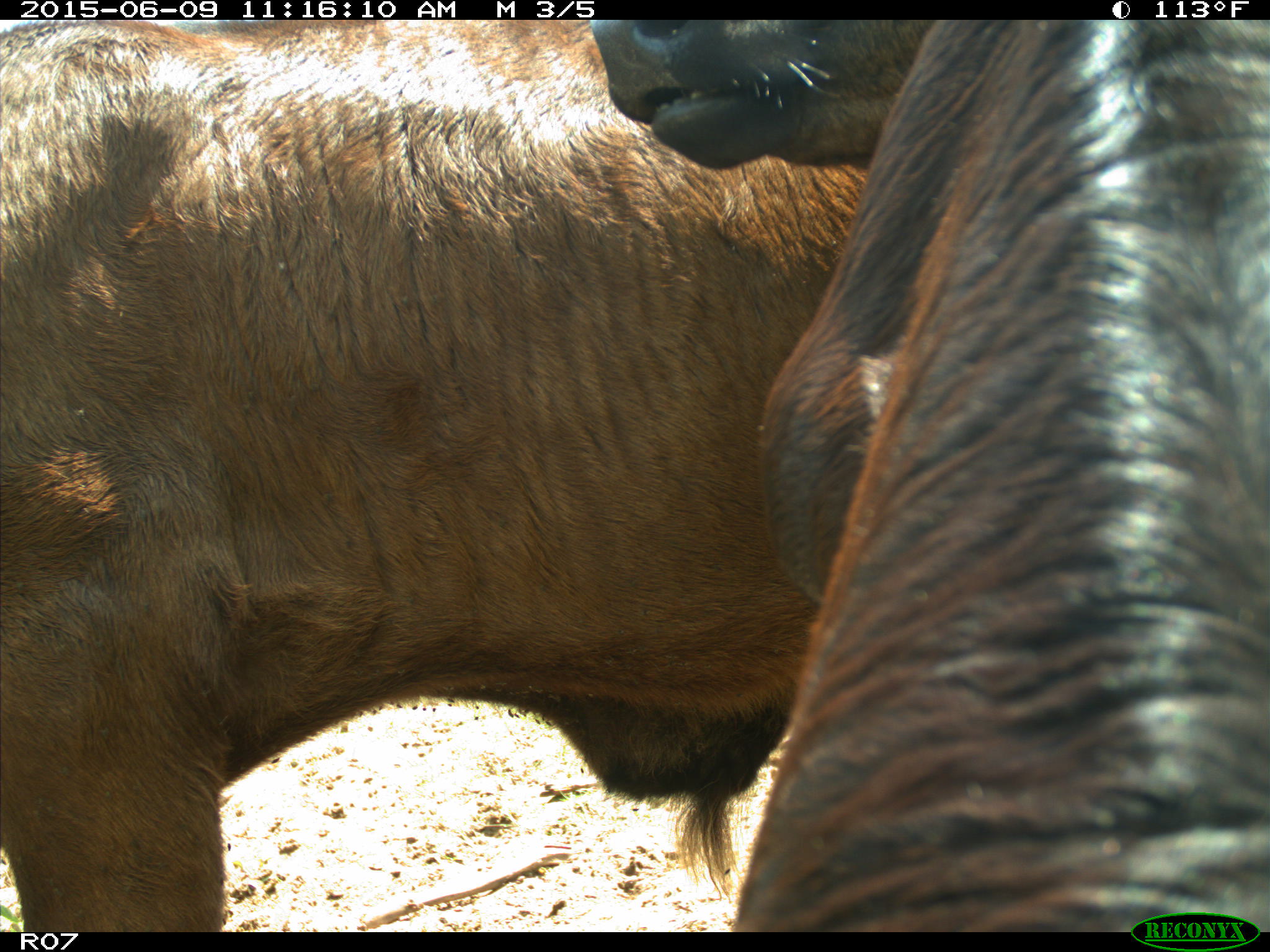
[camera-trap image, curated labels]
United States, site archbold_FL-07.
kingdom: Animalia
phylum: Chordata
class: Mammalia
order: Artiodactyla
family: Bovidae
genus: Bos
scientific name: Bos taurus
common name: domestic cow